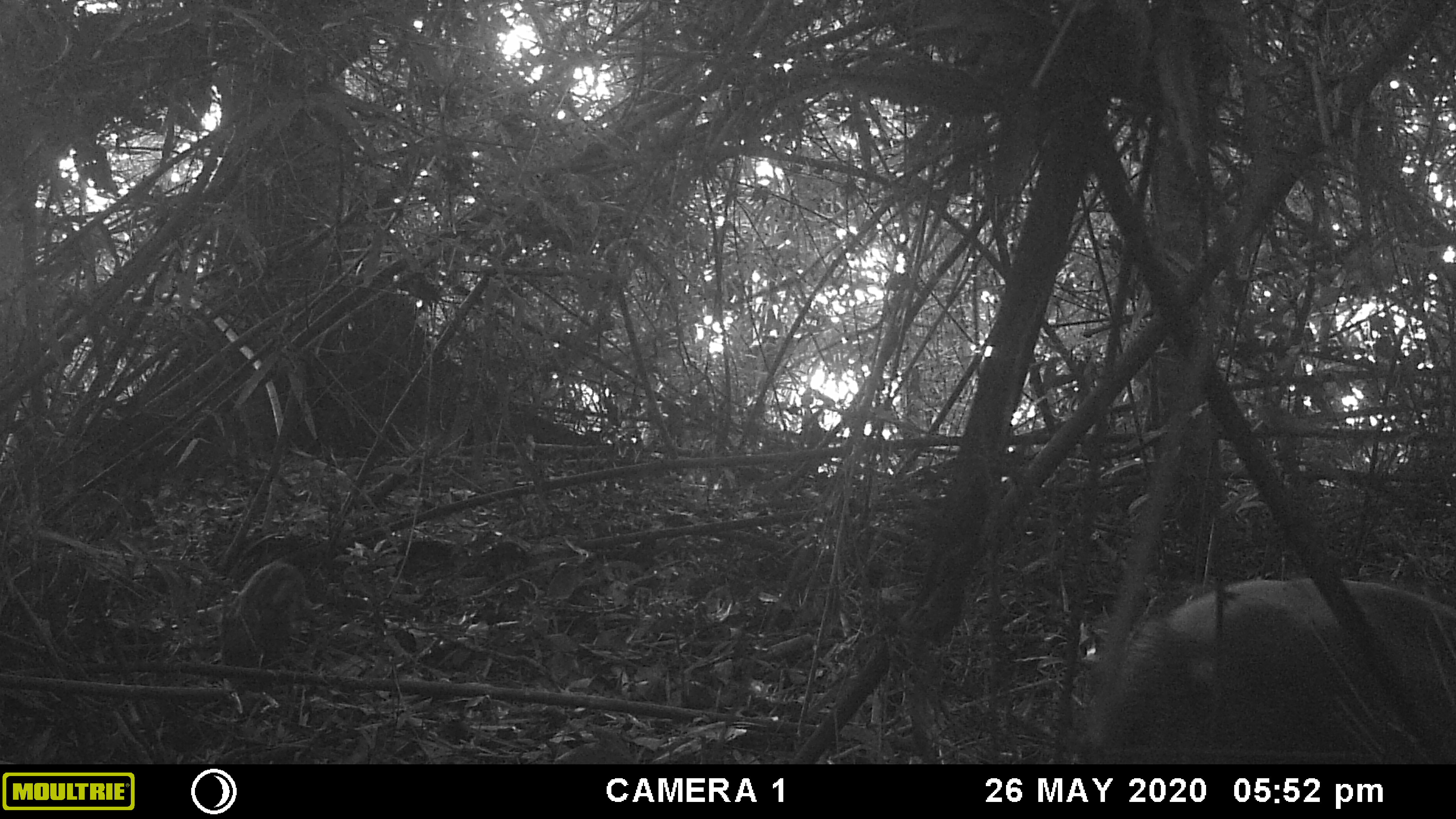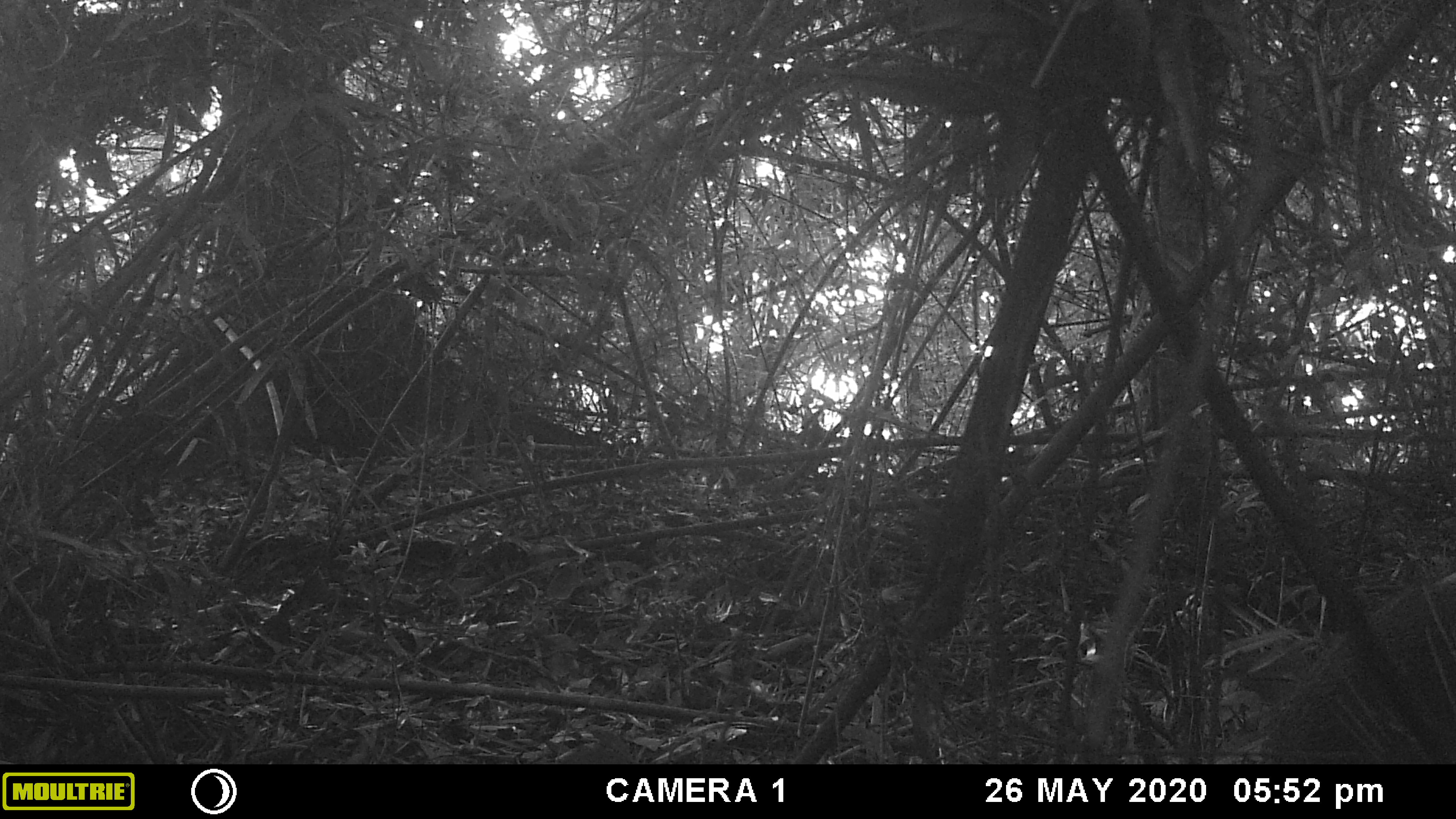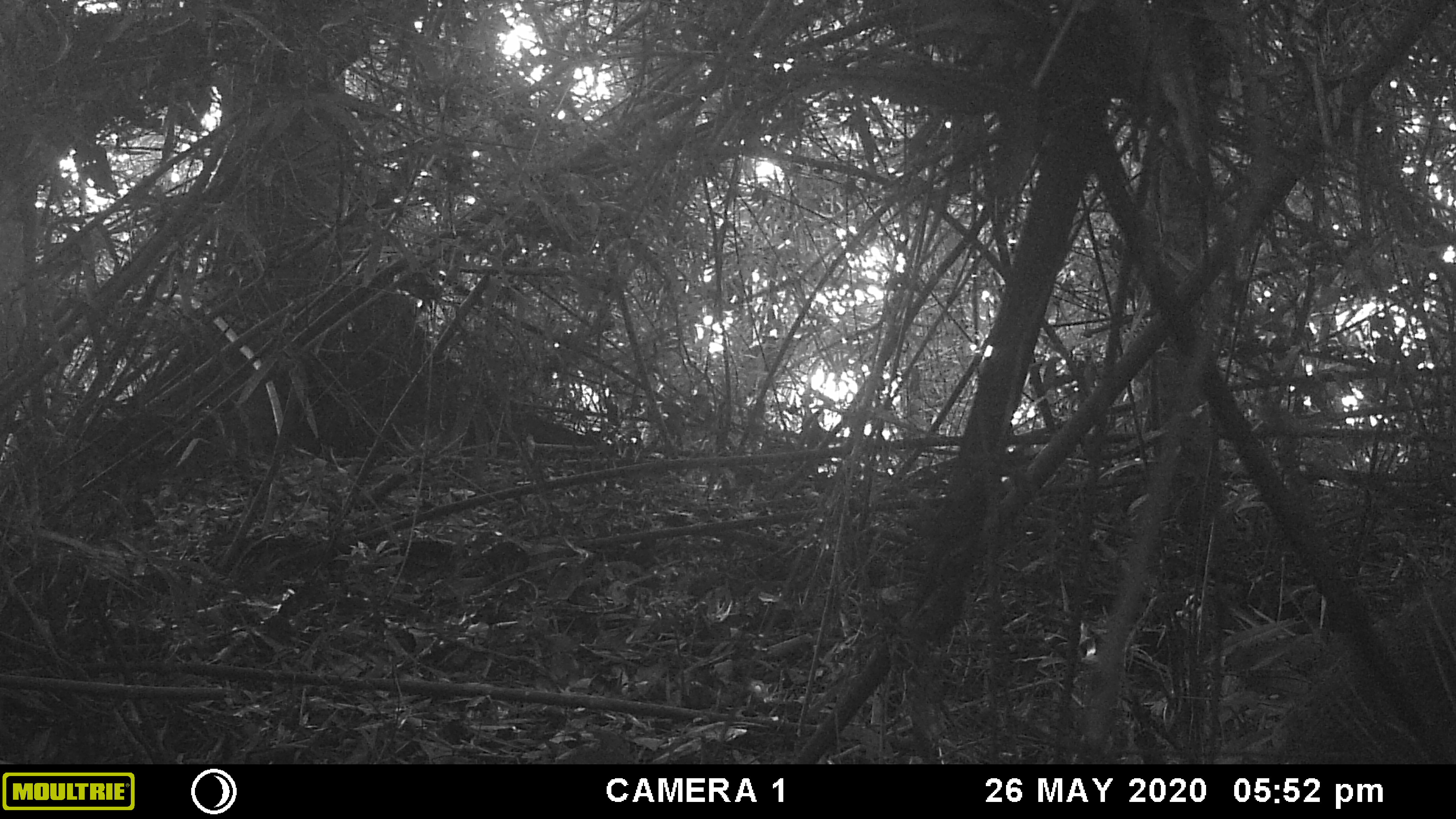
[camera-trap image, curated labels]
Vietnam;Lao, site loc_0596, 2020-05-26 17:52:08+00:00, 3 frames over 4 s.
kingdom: Animalia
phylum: Chordata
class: Mammalia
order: Artiodactyla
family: Suidae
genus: Sus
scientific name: Sus scrofa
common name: eurasian wild pig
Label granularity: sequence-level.